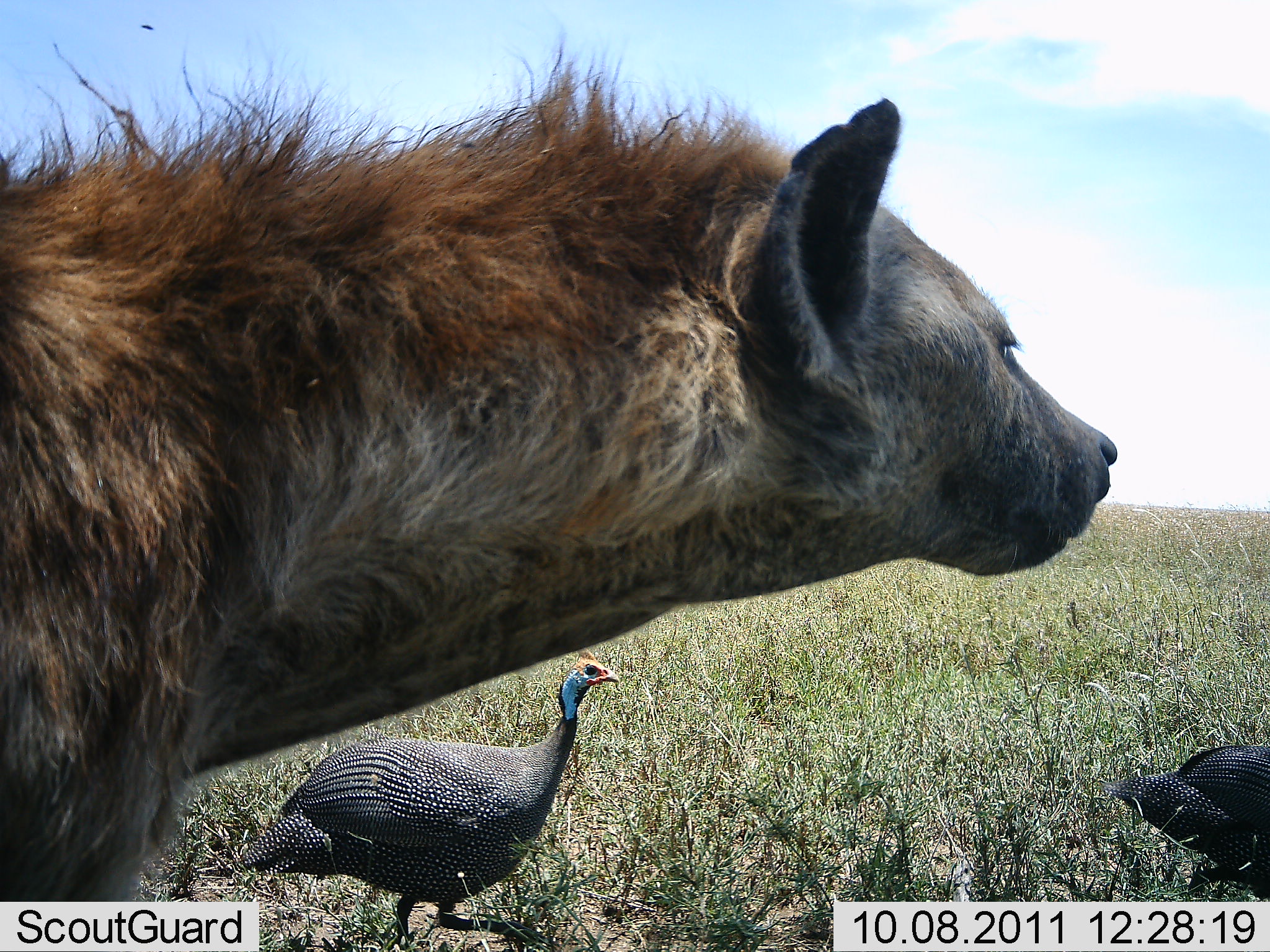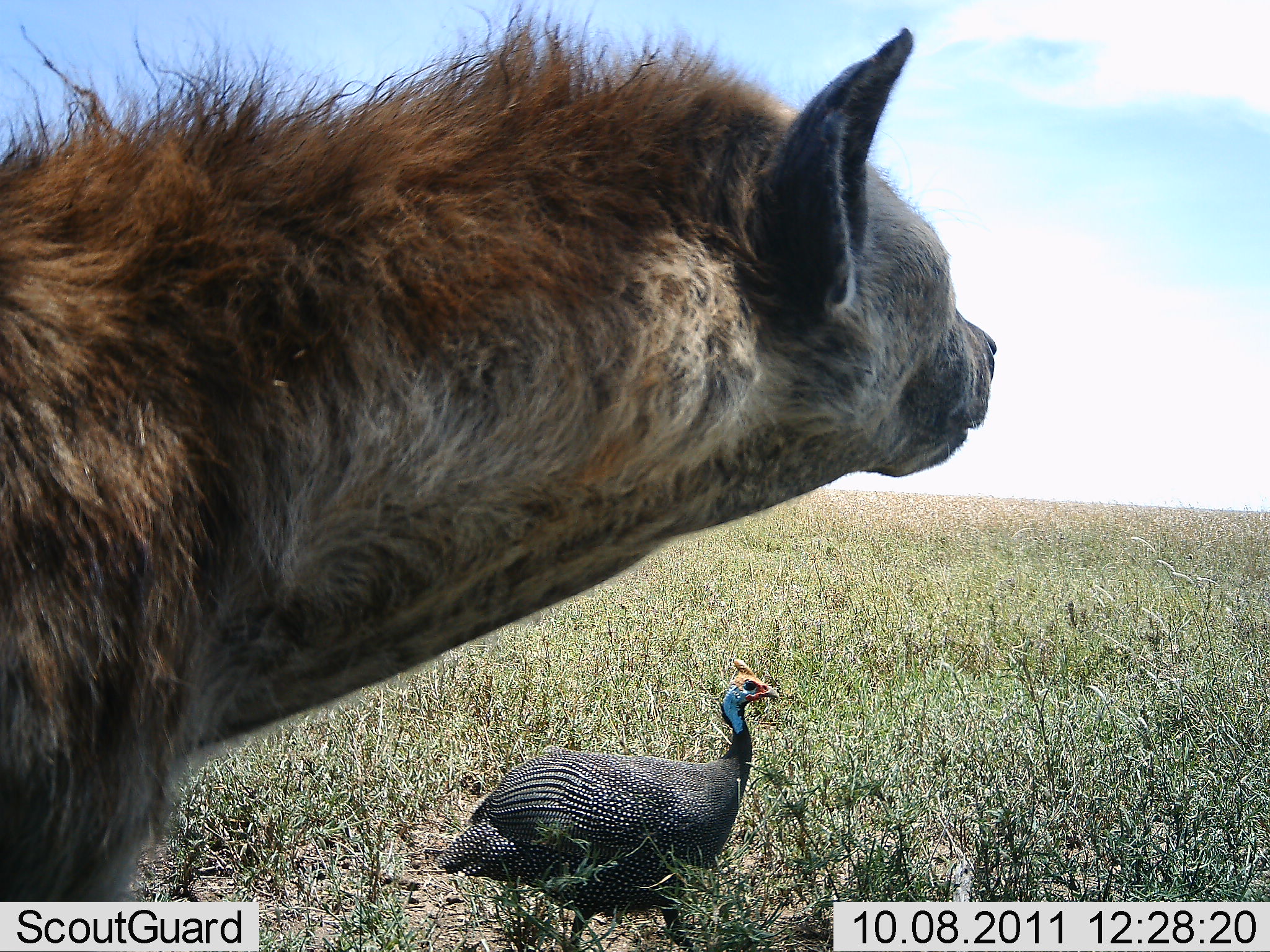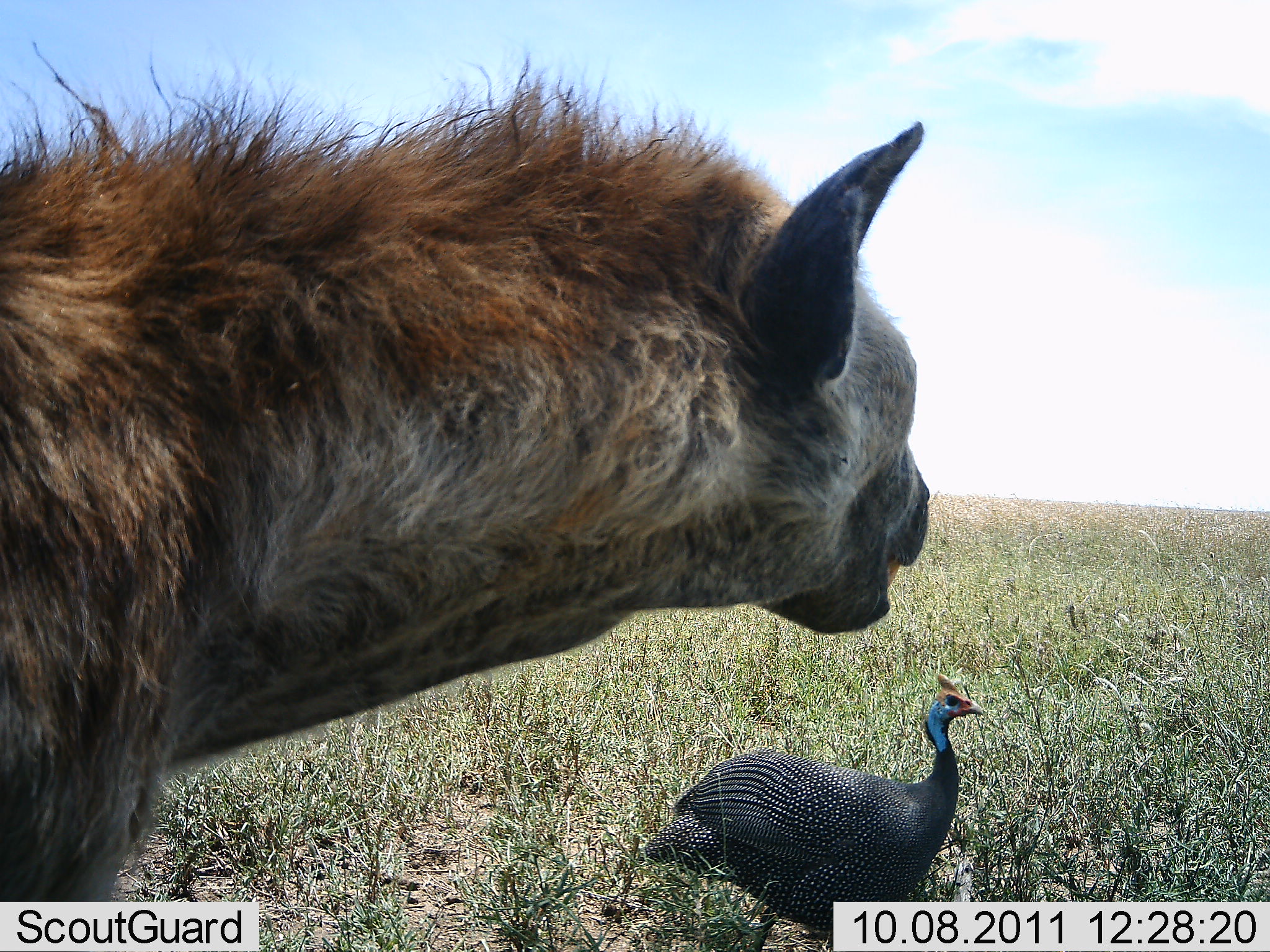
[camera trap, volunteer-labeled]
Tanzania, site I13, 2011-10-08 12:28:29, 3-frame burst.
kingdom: Animalia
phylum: Chordata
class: Aves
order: Galliformes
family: Numididae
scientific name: Numididae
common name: guinea fowl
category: guineafowl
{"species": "guineafowl (guinea fowl) (Numididae)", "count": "2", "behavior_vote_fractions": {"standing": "5%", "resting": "0%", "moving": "95%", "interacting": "5%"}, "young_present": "0%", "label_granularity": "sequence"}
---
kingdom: Animalia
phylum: Chordata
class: Mammalia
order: Carnivora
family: Hyaenidae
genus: Crocuta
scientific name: Crocuta crocuta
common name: spotted hyena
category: hyenaspotted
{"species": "hyenaspotted (spotted hyena) (Crocuta crocuta)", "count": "1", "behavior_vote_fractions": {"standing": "92%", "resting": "0%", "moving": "0%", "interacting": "15%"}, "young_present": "0%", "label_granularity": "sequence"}